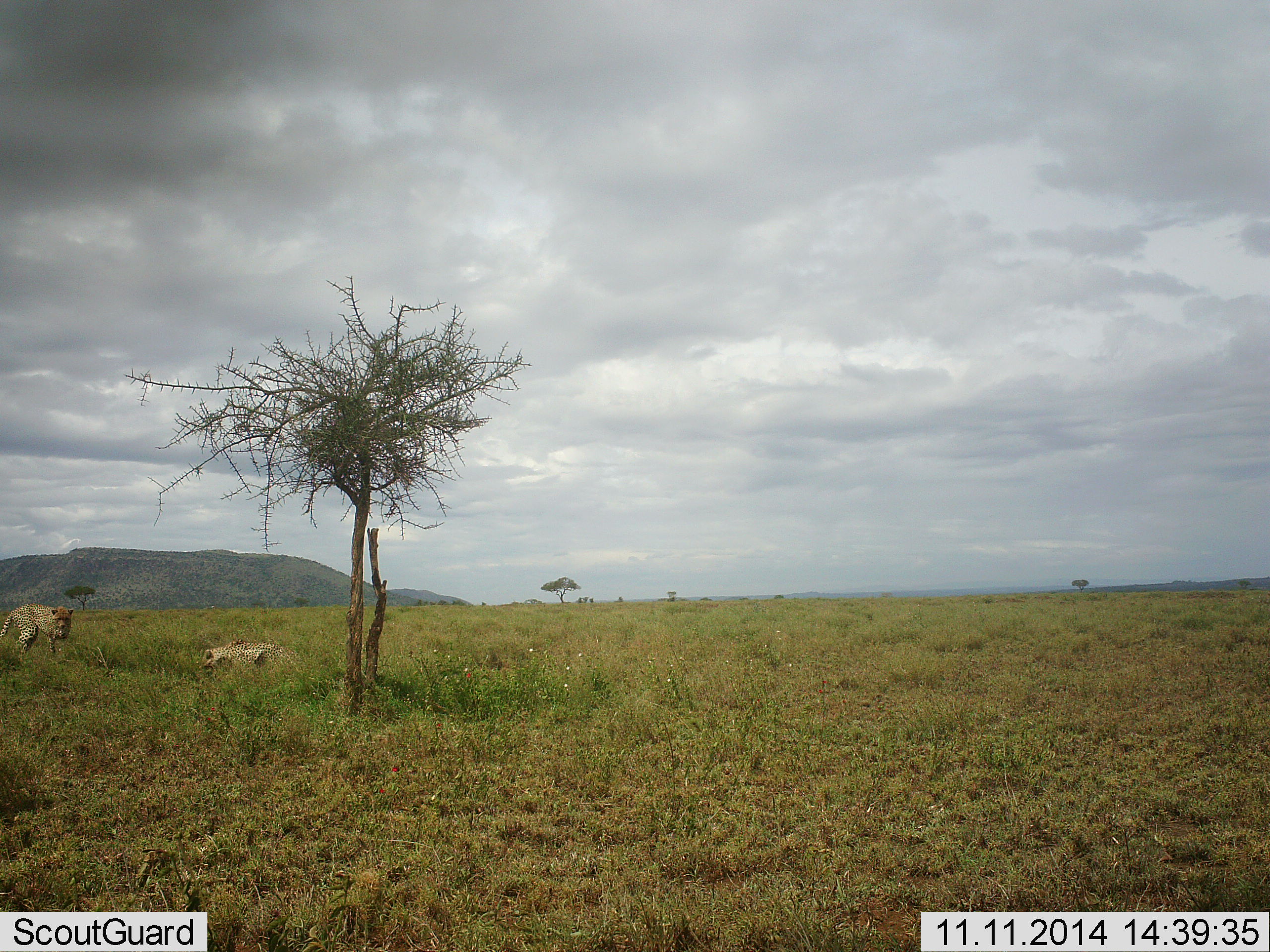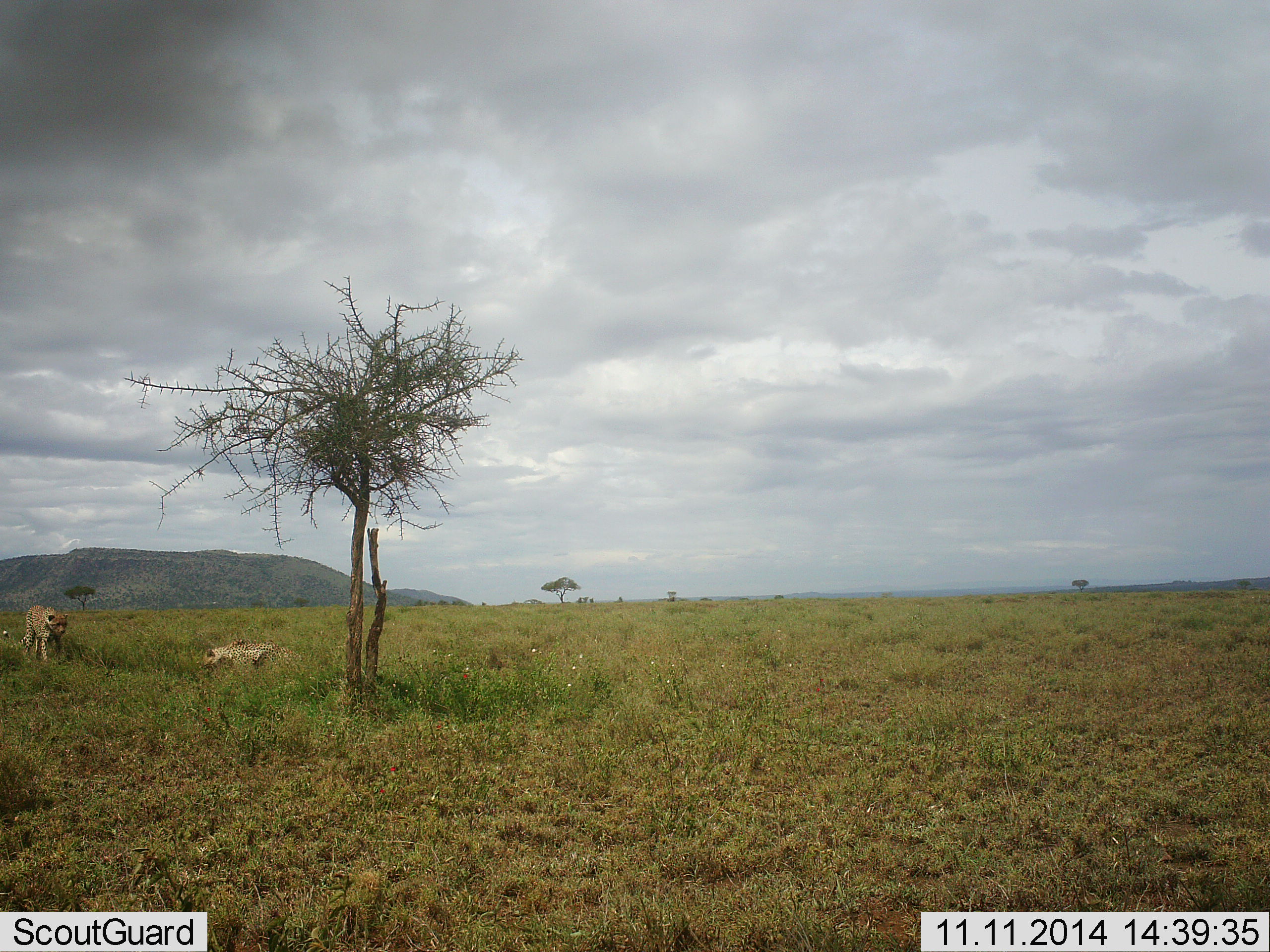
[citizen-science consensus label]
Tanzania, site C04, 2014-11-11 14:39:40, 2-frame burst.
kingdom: Animalia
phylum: Chordata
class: Mammalia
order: Carnivora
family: Felidae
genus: Acinonyx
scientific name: Acinonyx jubatus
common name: cheetah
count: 2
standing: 20%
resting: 60%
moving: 90%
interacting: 0%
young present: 10%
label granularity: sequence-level